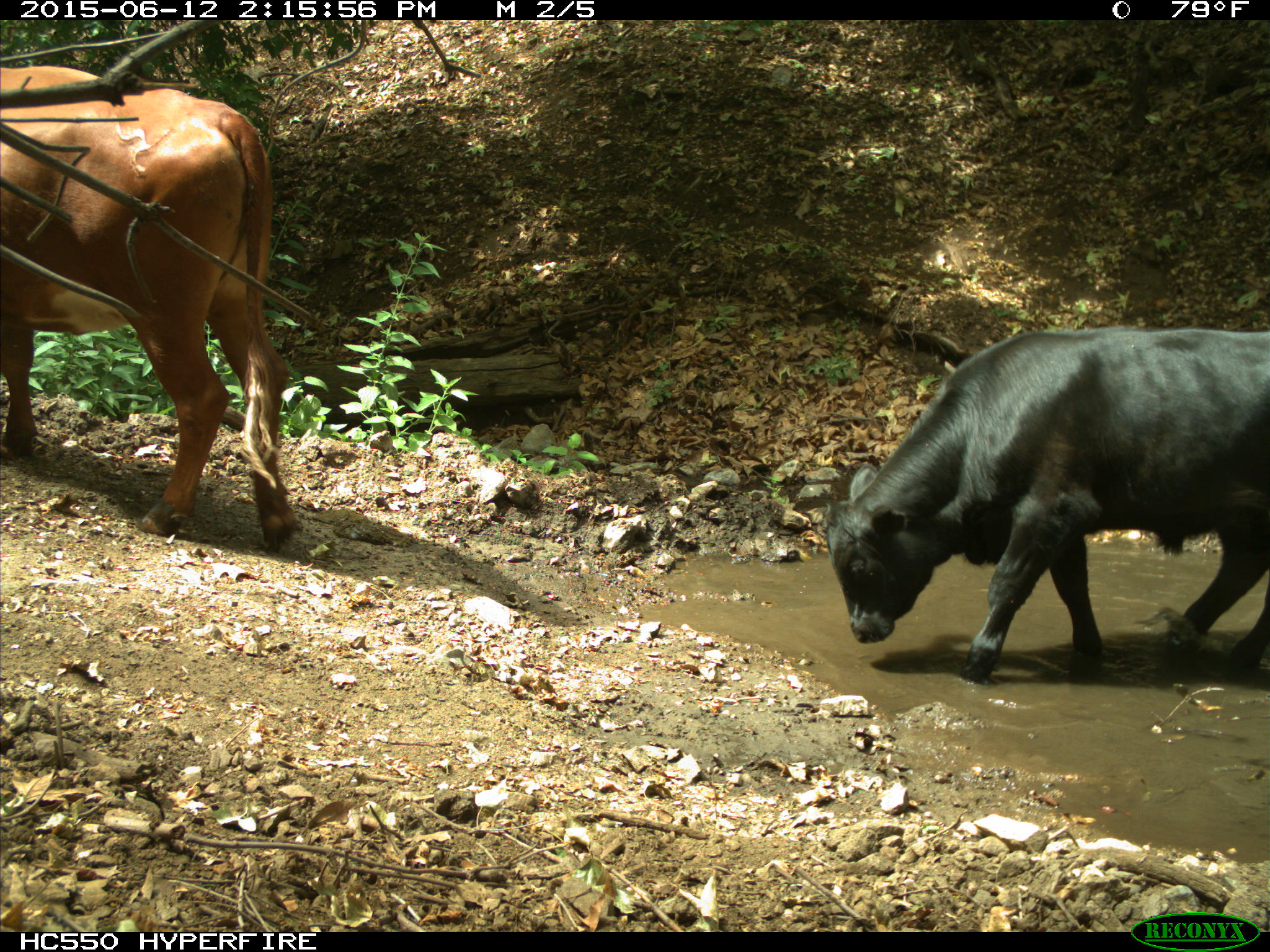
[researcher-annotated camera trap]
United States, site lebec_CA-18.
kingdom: Animalia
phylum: Chordata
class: Mammalia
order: Artiodactyla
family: Bovidae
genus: Bos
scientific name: Bos taurus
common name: domestic cow